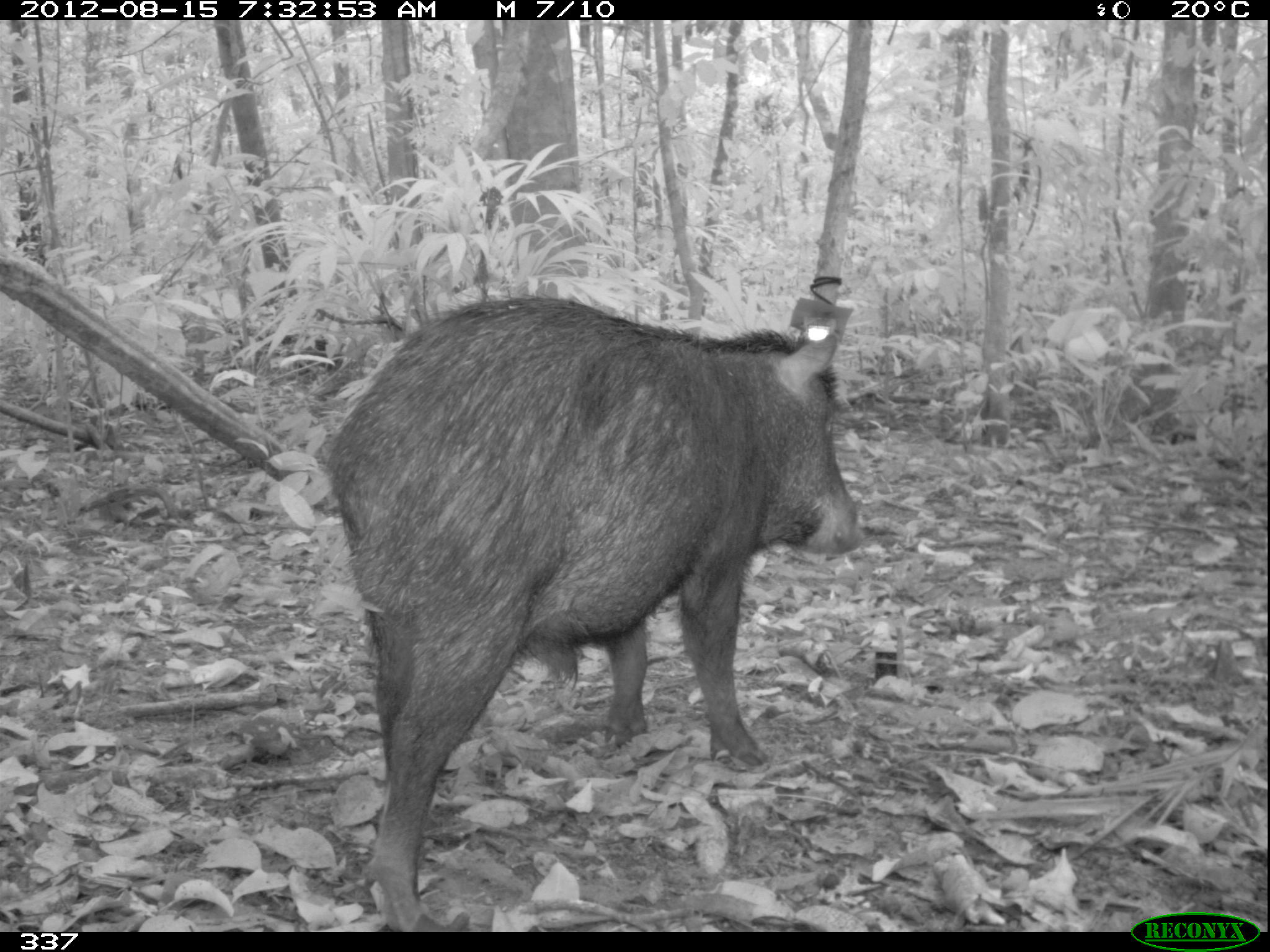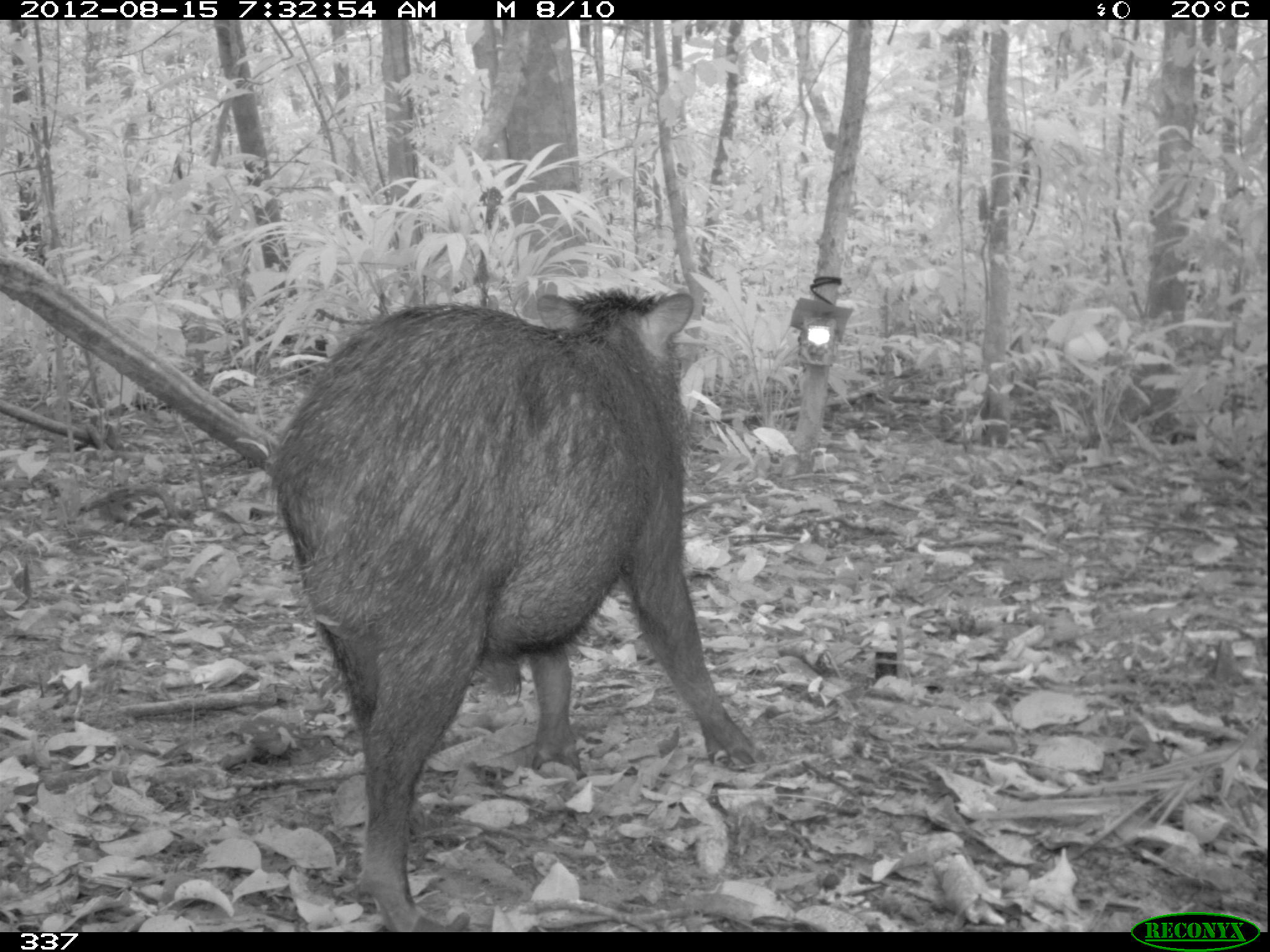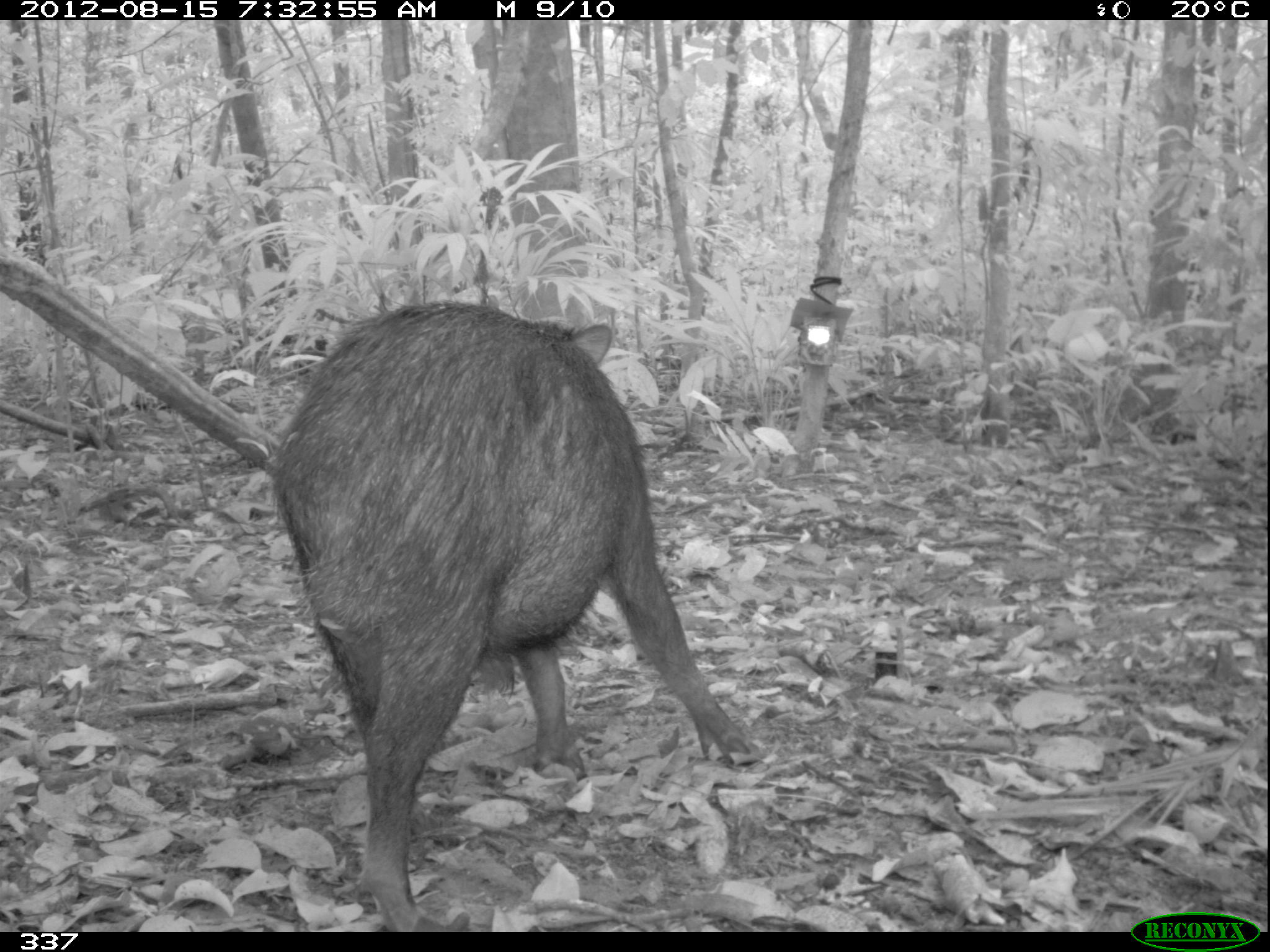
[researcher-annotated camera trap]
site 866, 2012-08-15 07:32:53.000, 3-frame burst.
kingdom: Animalia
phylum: Chordata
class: Mammalia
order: Artiodactyla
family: Tayassuidae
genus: Tayassu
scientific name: Tayassu pecari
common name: white-lipped peccary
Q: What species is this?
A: Tayassu pecari (white-lipped peccary).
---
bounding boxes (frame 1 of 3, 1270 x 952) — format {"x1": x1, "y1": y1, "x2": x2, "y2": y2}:
tayassu pecari: {"x1": 327, "y1": 291, "x2": 862, "y2": 927}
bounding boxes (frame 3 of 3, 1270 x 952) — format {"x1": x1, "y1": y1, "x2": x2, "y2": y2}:
tayassu pecari: {"x1": 270, "y1": 298, "x2": 760, "y2": 932}